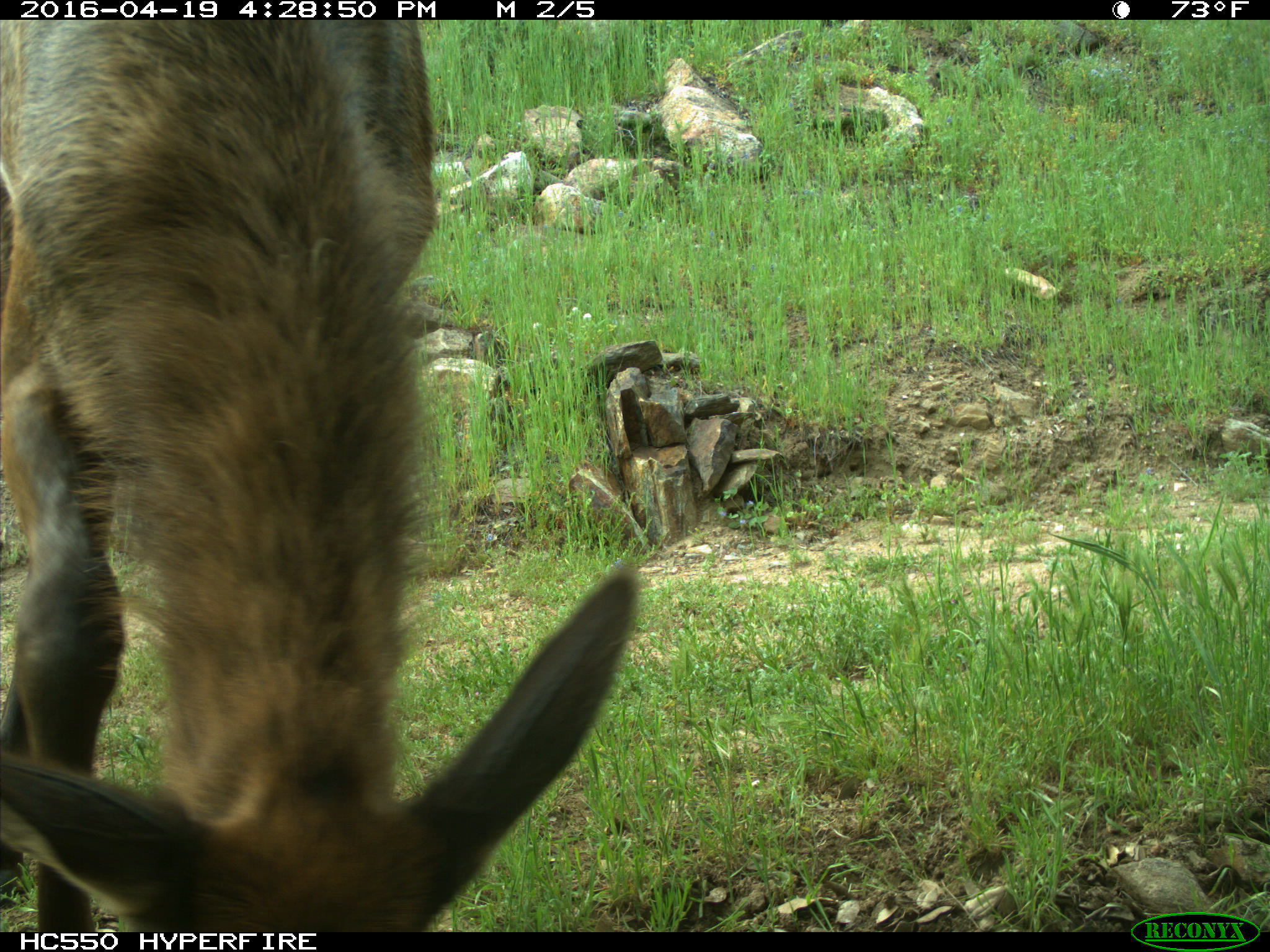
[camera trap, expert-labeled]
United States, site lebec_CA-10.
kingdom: Animalia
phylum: Chordata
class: Mammalia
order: Artiodactyla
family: Cervidae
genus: Cervus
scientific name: Cervus canadensis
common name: elk